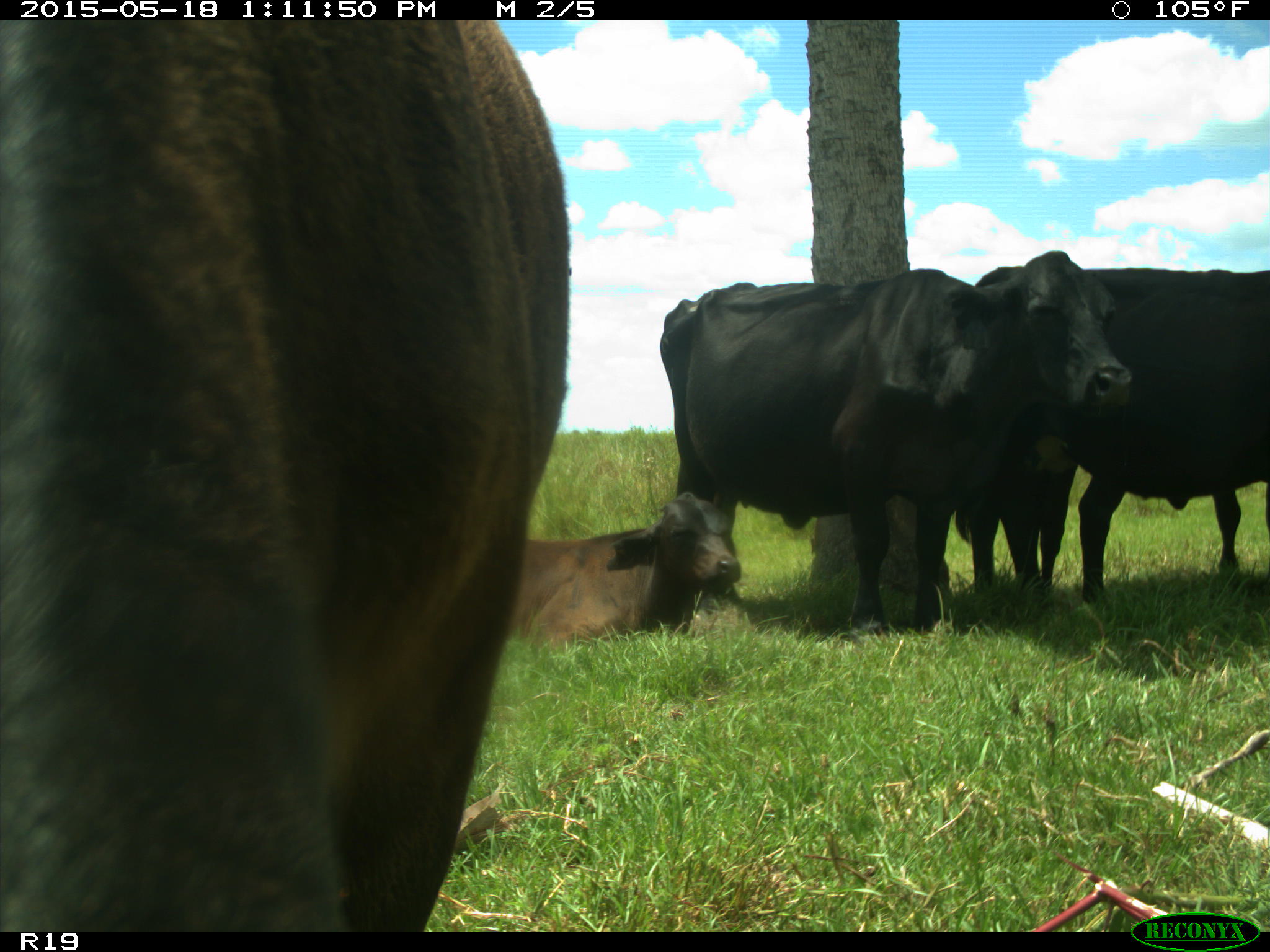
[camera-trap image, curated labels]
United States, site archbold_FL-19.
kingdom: Animalia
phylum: Chordata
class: Mammalia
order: Artiodactyla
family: Bovidae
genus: Bos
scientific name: Bos taurus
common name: domestic cow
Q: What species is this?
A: Bos taurus (domestic cow).